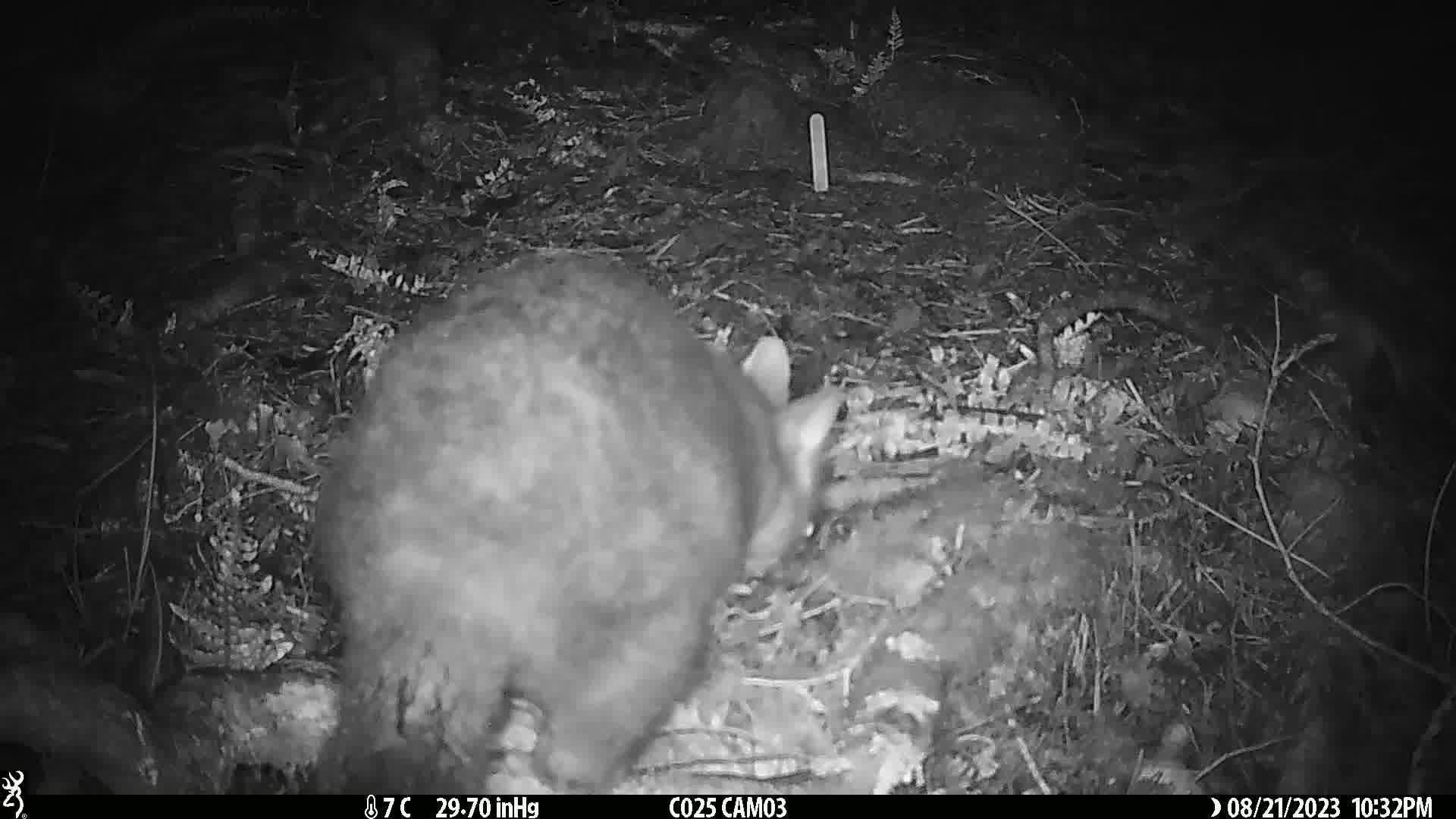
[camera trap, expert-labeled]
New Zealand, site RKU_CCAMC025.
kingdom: Animalia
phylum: Chordata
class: Mammalia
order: Diprotodontia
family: Phalangeridae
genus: Trichosurus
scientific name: Trichosurus vulpecula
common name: common brushtail possum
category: possum